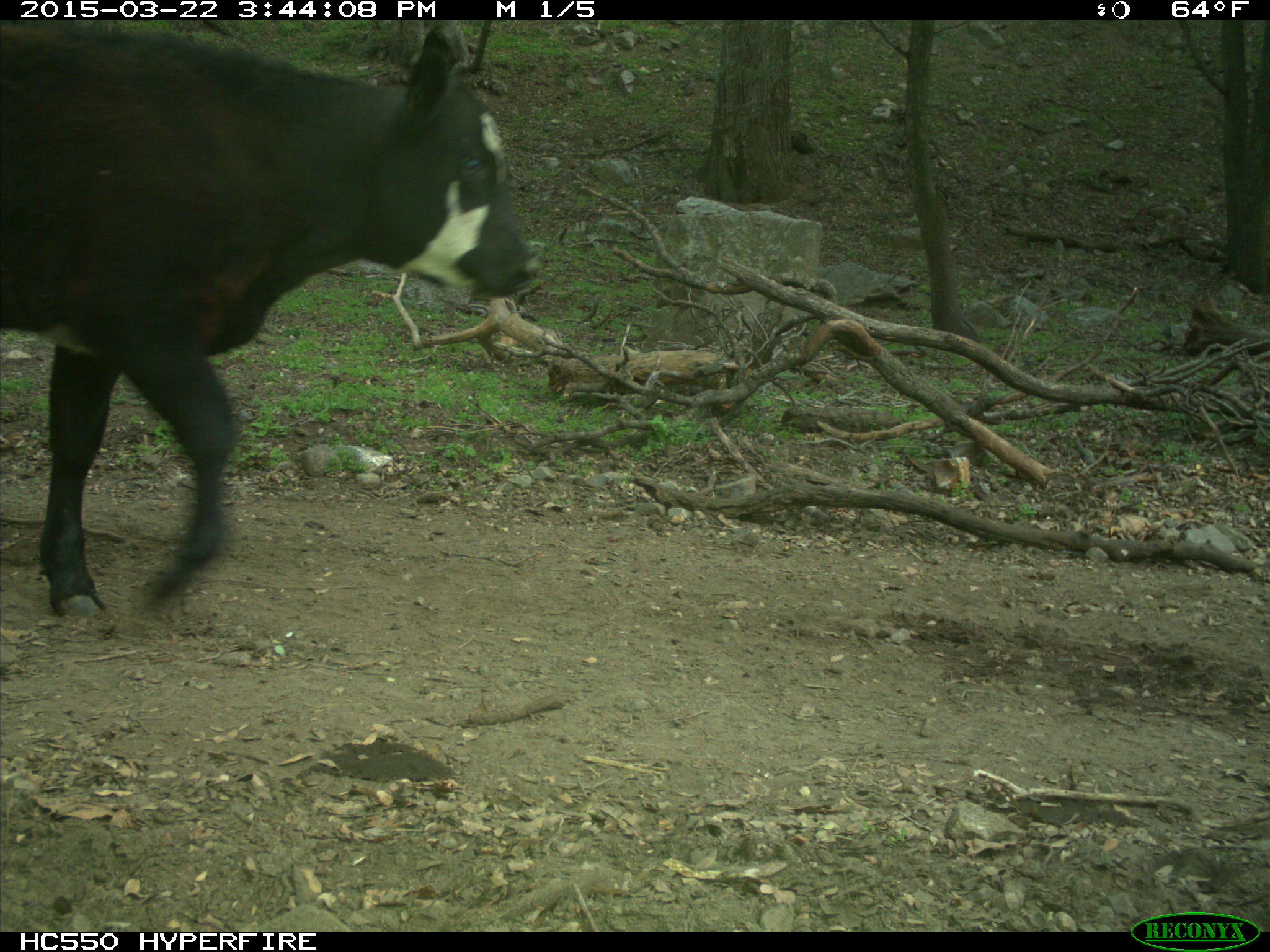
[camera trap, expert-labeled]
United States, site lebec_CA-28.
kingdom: Animalia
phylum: Chordata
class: Mammalia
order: Artiodactyla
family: Bovidae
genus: Bos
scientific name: Bos taurus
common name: domestic cow